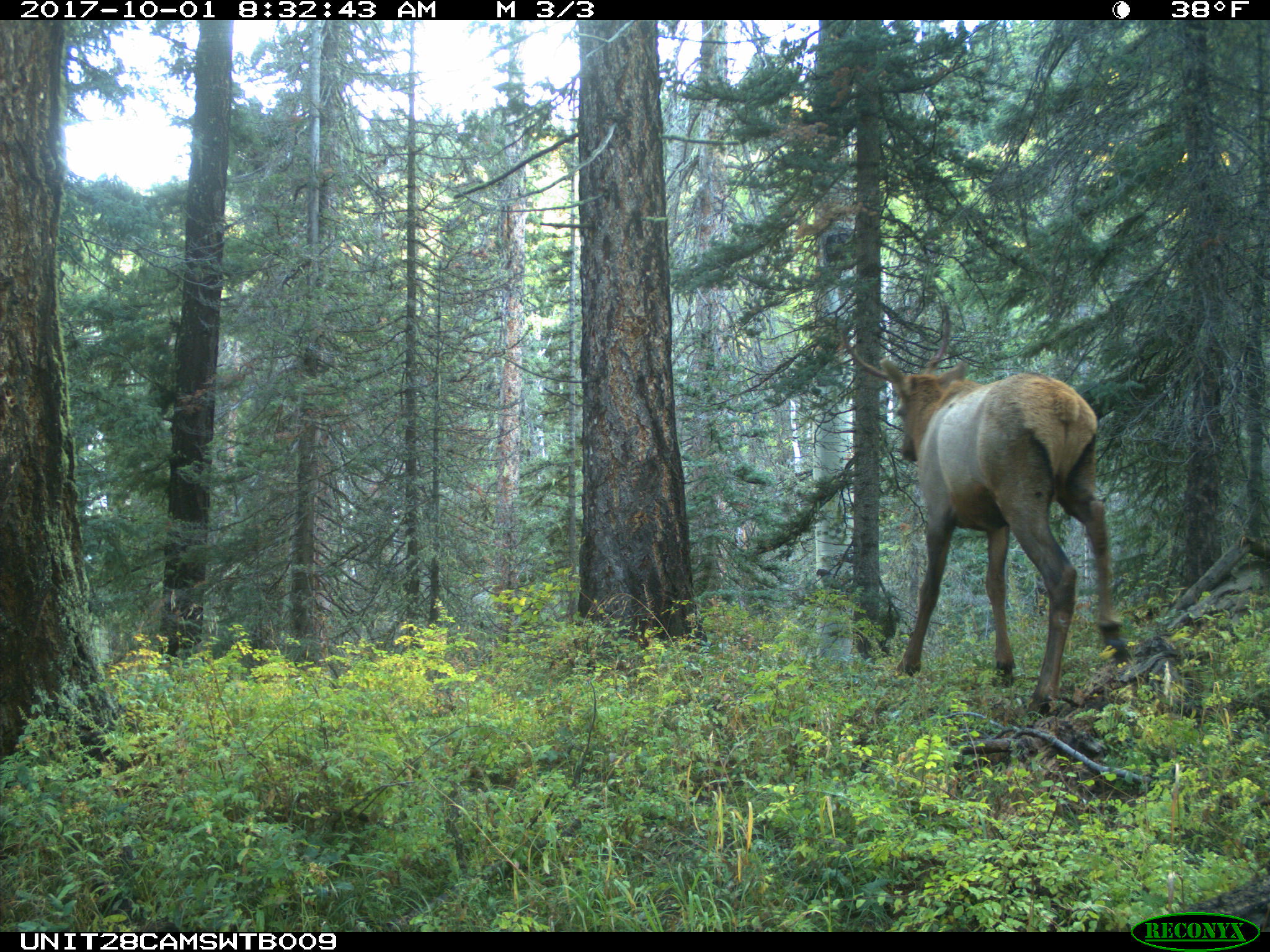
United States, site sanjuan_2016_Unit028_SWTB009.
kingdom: Animalia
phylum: Chordata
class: Mammalia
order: Artiodactyla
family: Cervidae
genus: Cervus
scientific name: Cervus elaphus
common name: red deer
Cervus elaphus (red deer).